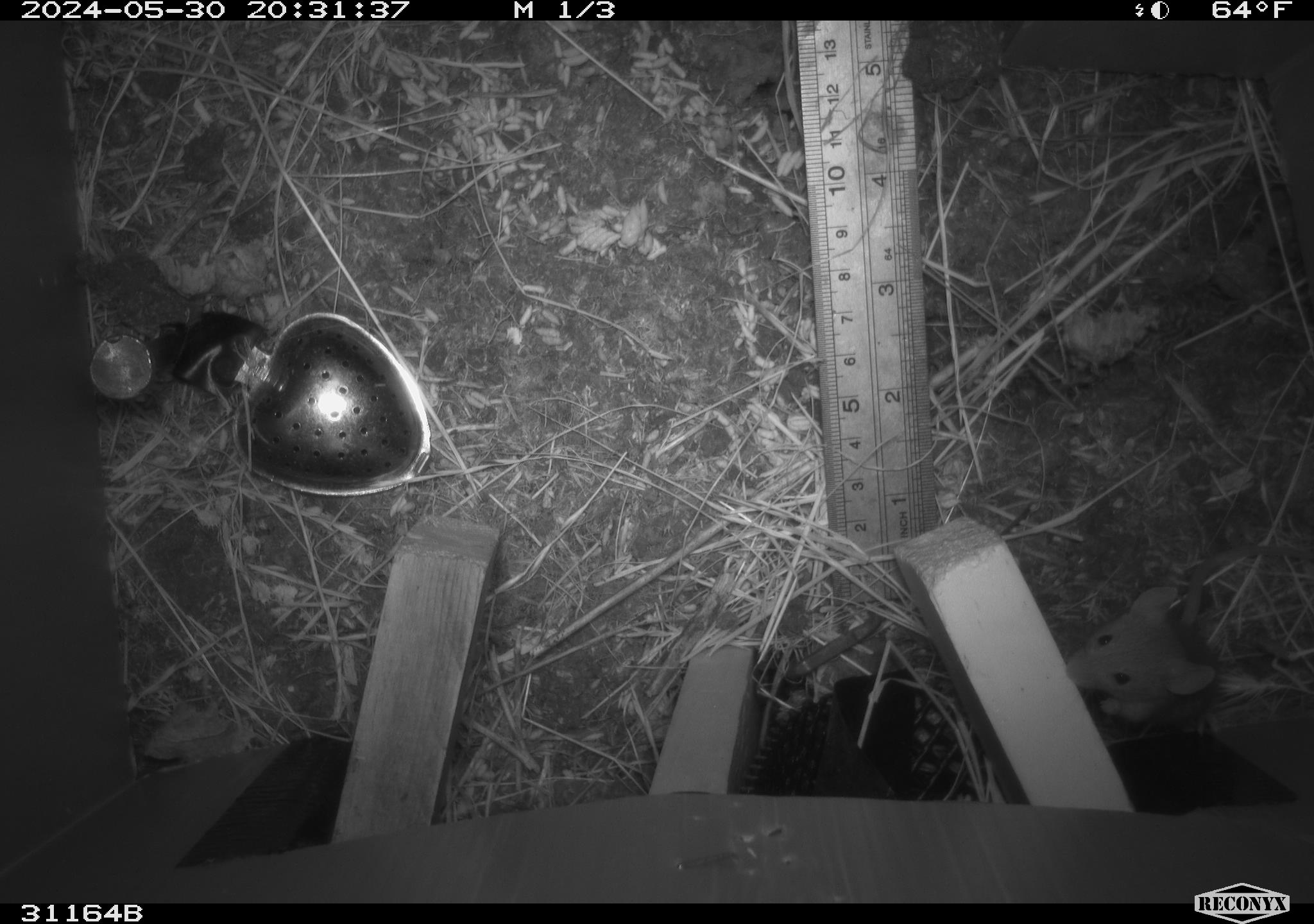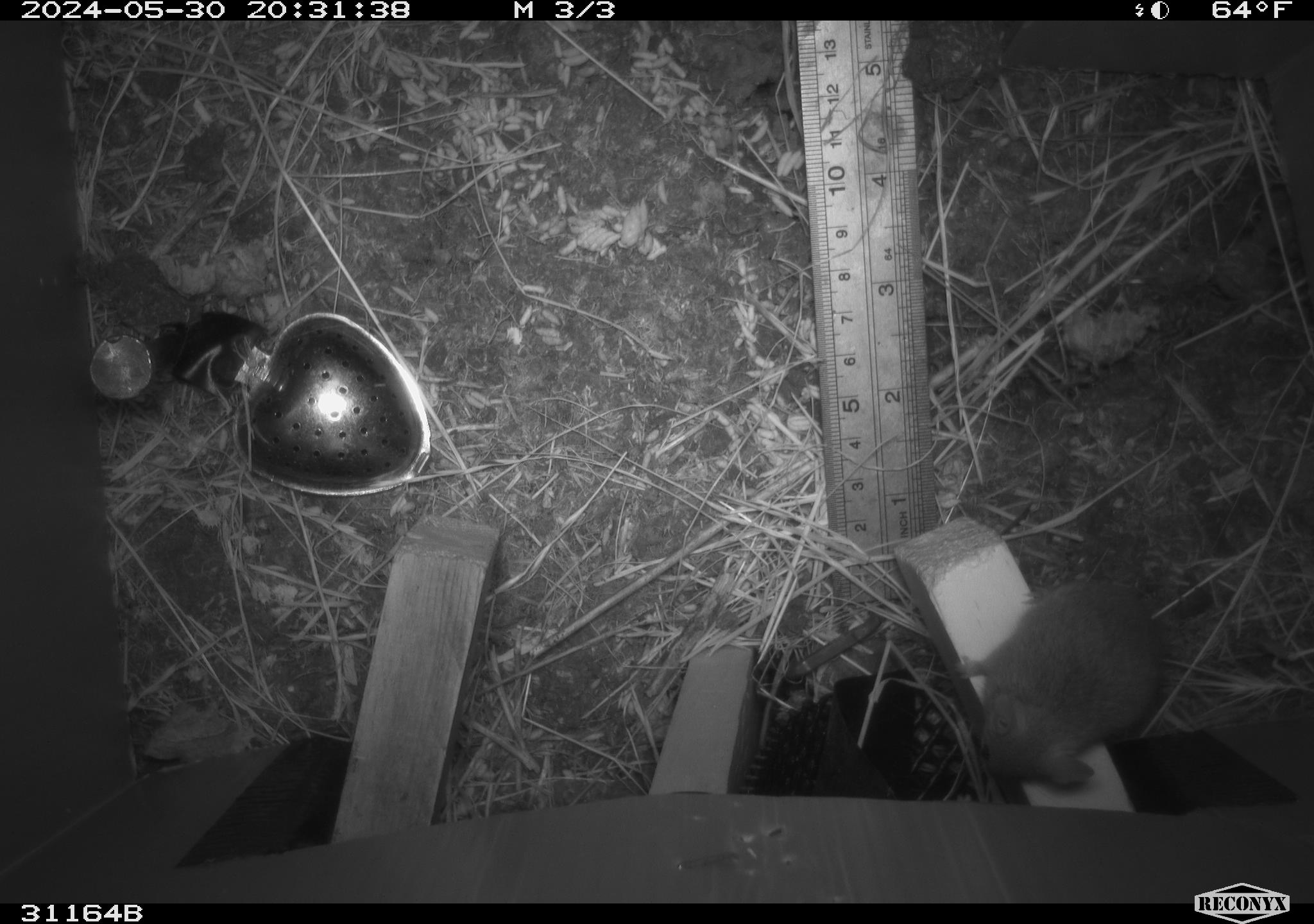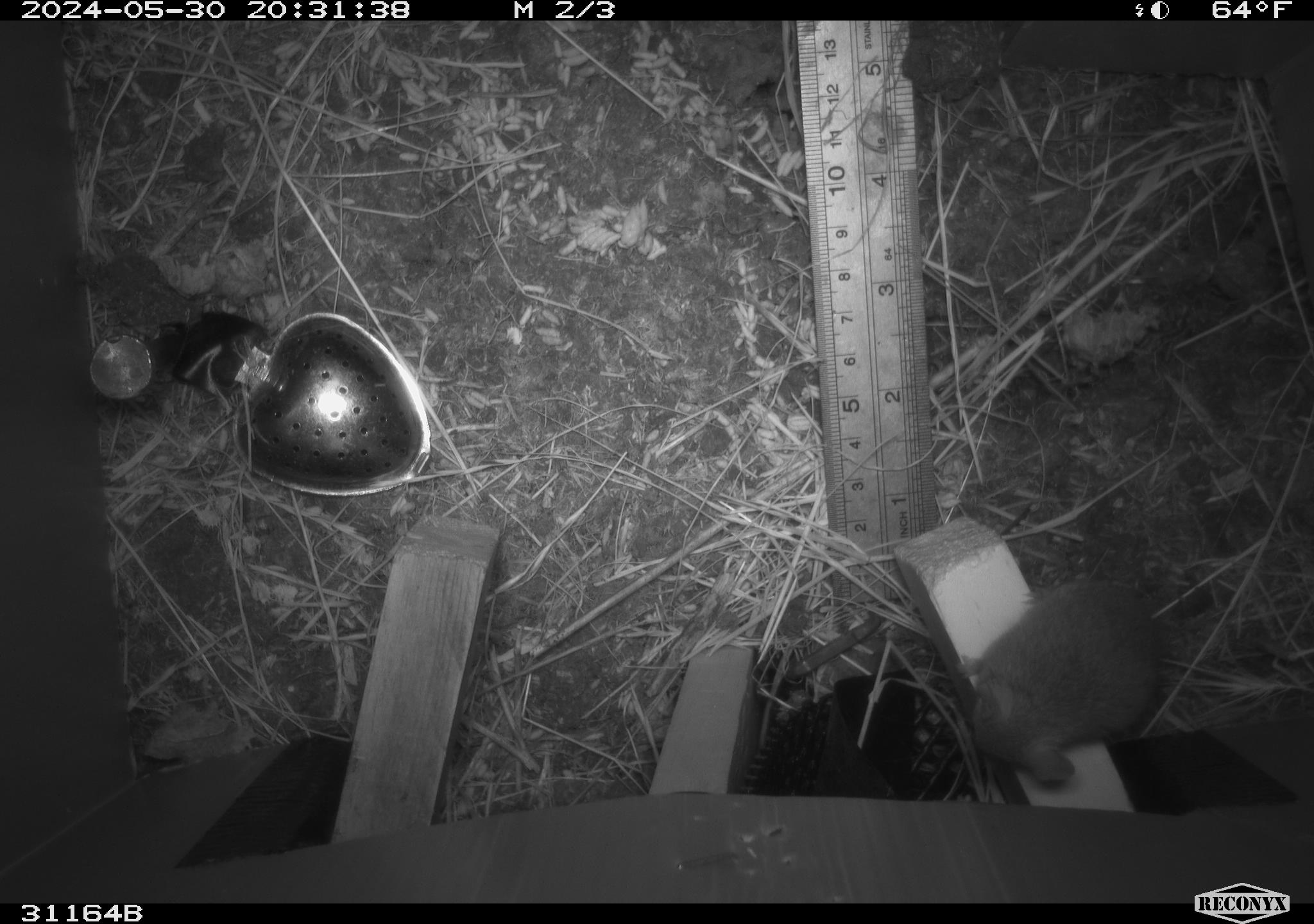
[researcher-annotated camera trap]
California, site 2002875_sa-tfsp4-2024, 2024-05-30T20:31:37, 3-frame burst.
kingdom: Animalia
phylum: Chordata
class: Mammalia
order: Rodentia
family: Muridae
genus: Mus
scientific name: Mus musculus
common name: house mouse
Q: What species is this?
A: House mouse (Mus musculus).